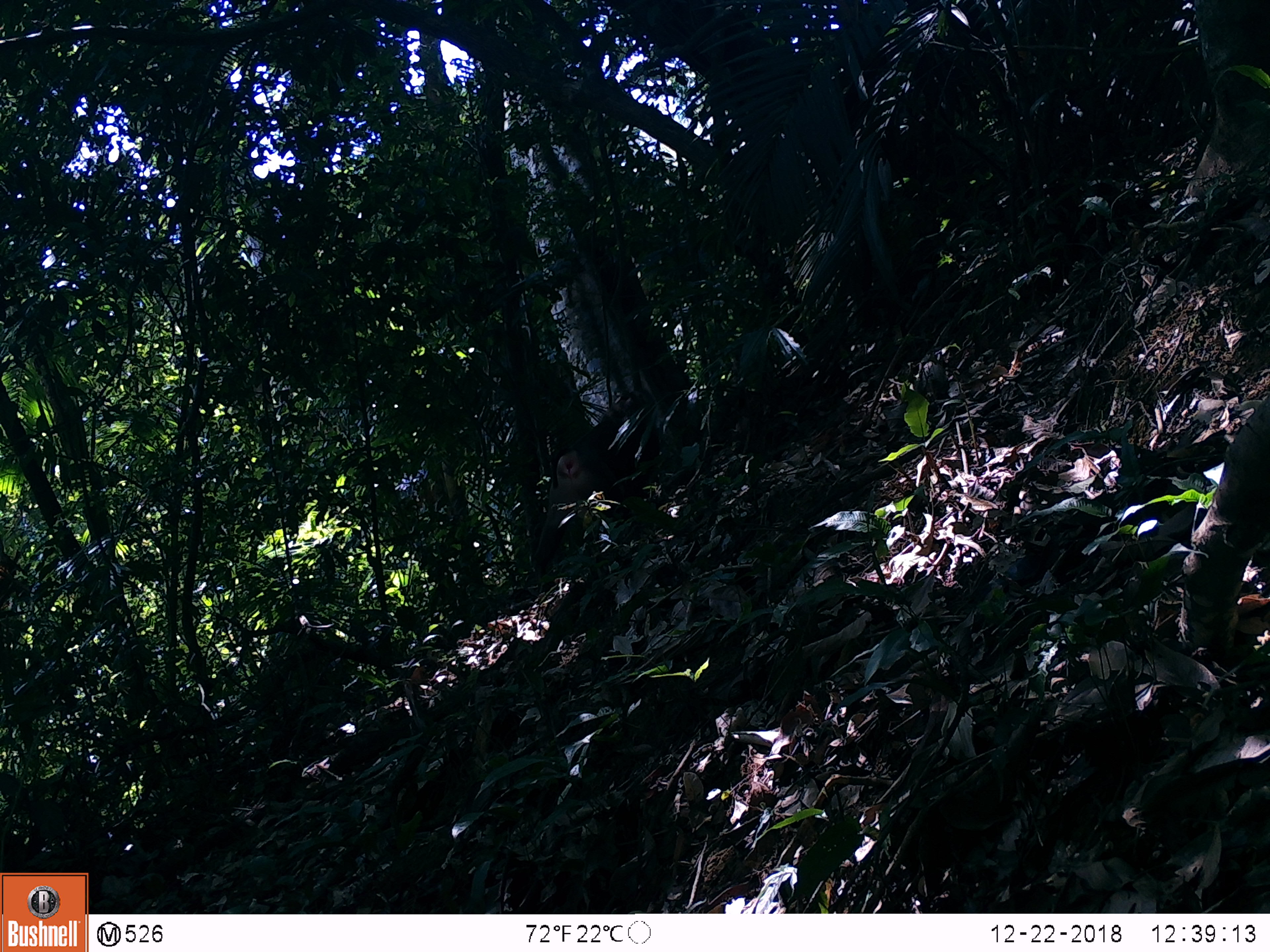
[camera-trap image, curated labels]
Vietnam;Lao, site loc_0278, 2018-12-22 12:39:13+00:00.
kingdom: Animalia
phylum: Chordata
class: Mammalia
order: Primates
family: Cercopithecidae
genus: Macaca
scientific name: Macaca nemestrina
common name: pig-tailed macaque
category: pig tailed macaque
Pig tailed macaque (pig-tailed macaque) (Macaca nemestrina). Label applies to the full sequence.